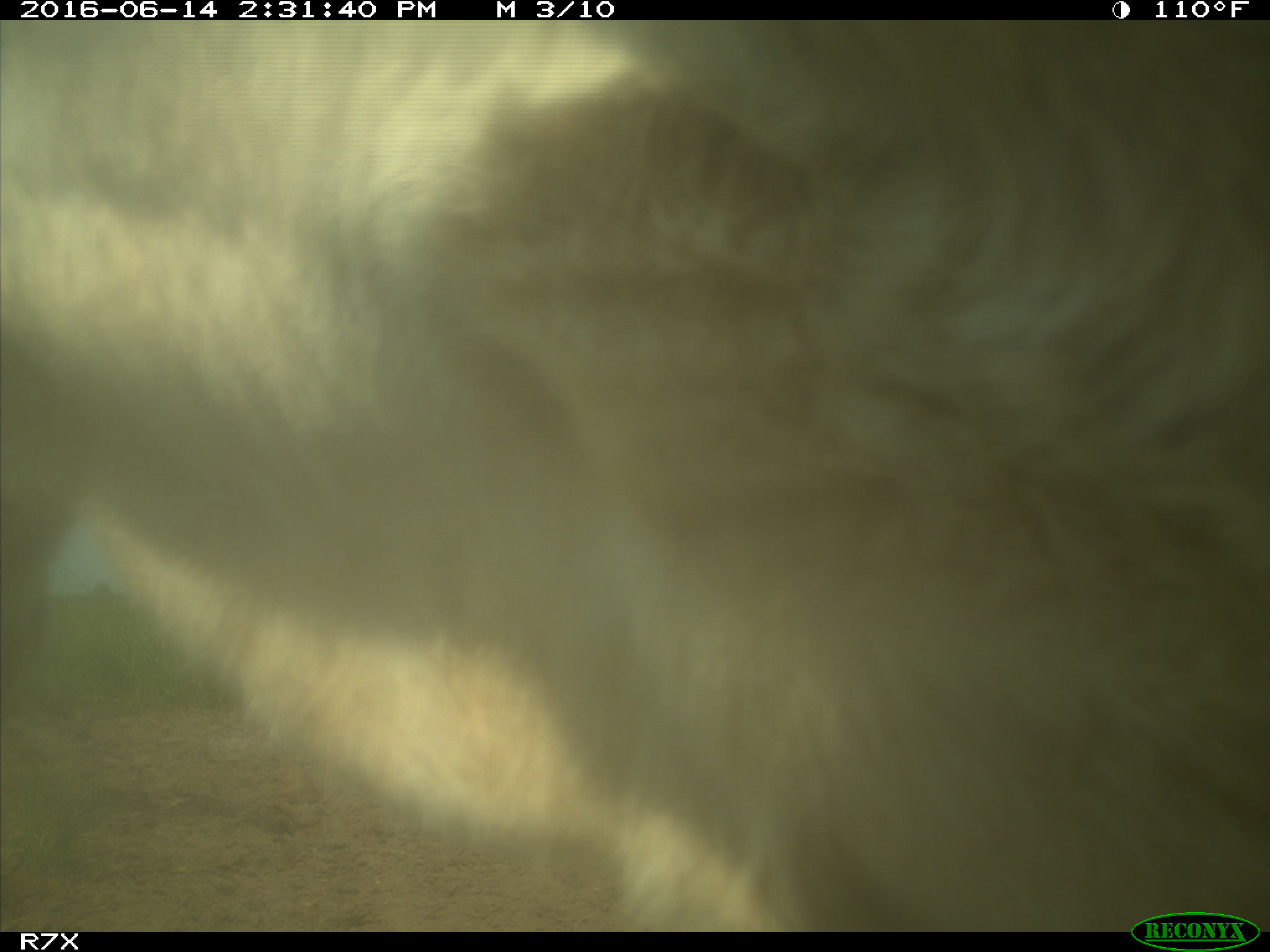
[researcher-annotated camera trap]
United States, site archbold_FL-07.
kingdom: Animalia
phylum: Chordata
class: Mammalia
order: Artiodactyla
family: Bovidae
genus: Bos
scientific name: Bos taurus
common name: domestic cow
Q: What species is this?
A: Bos taurus (domestic cow).